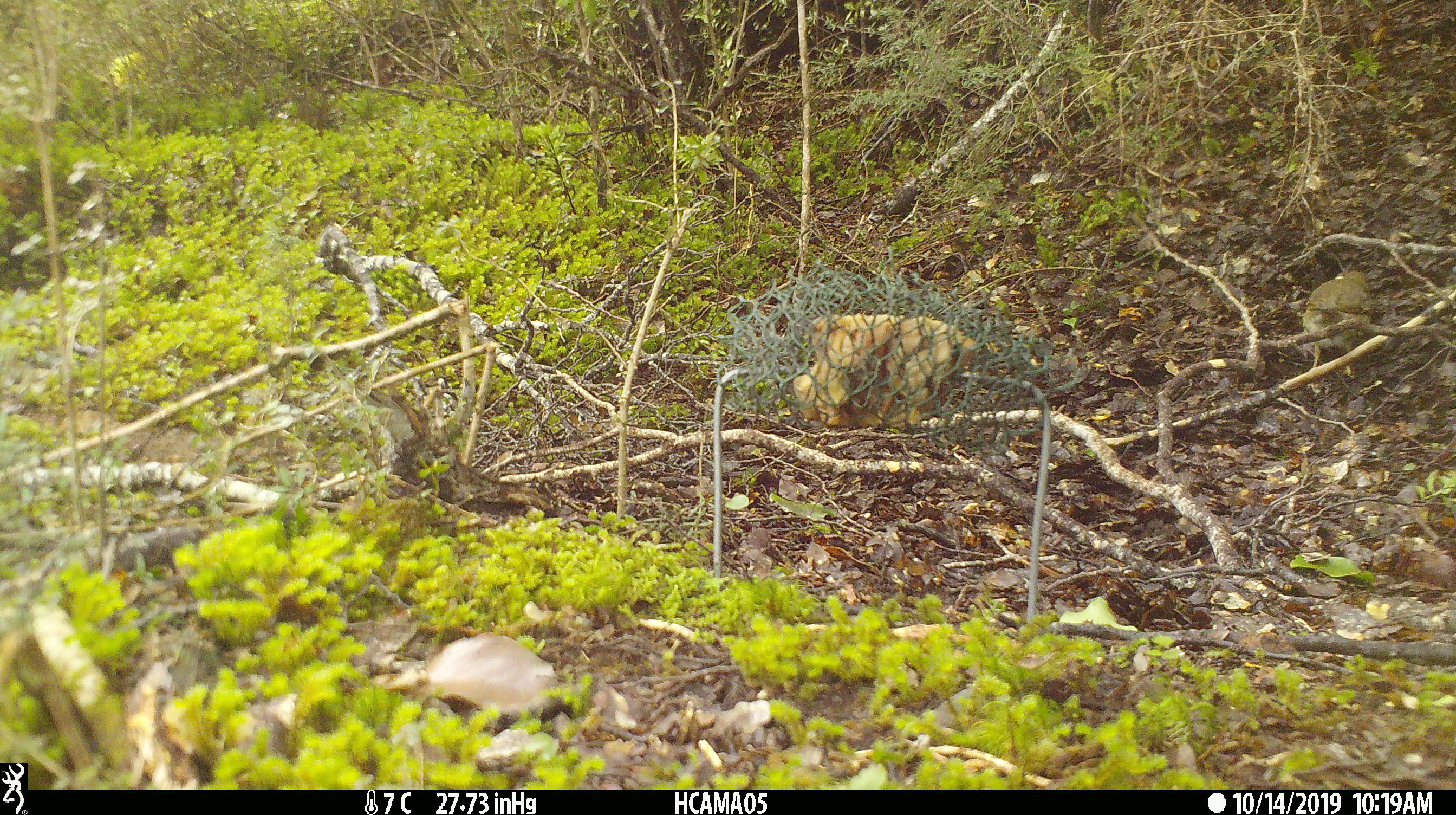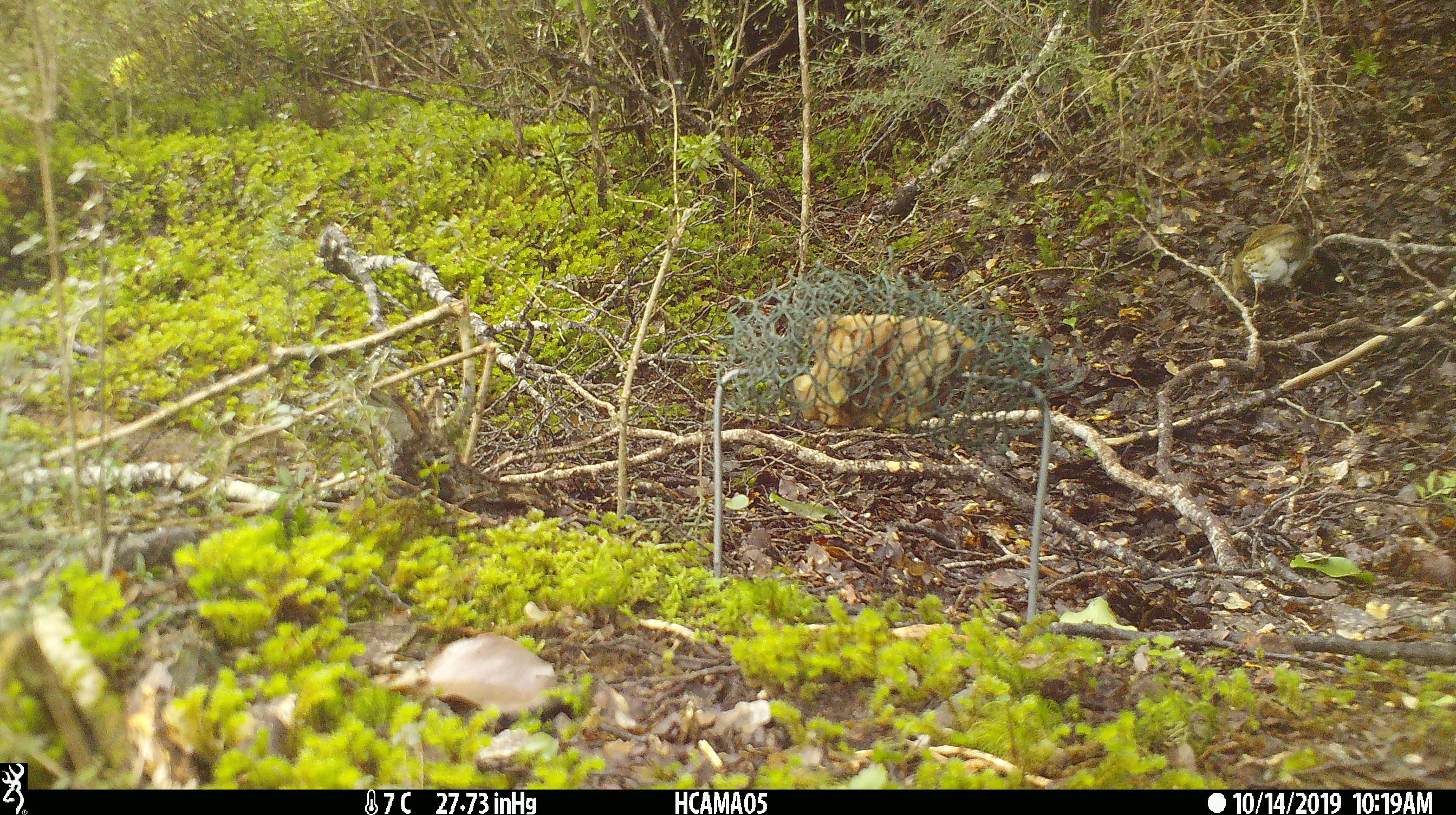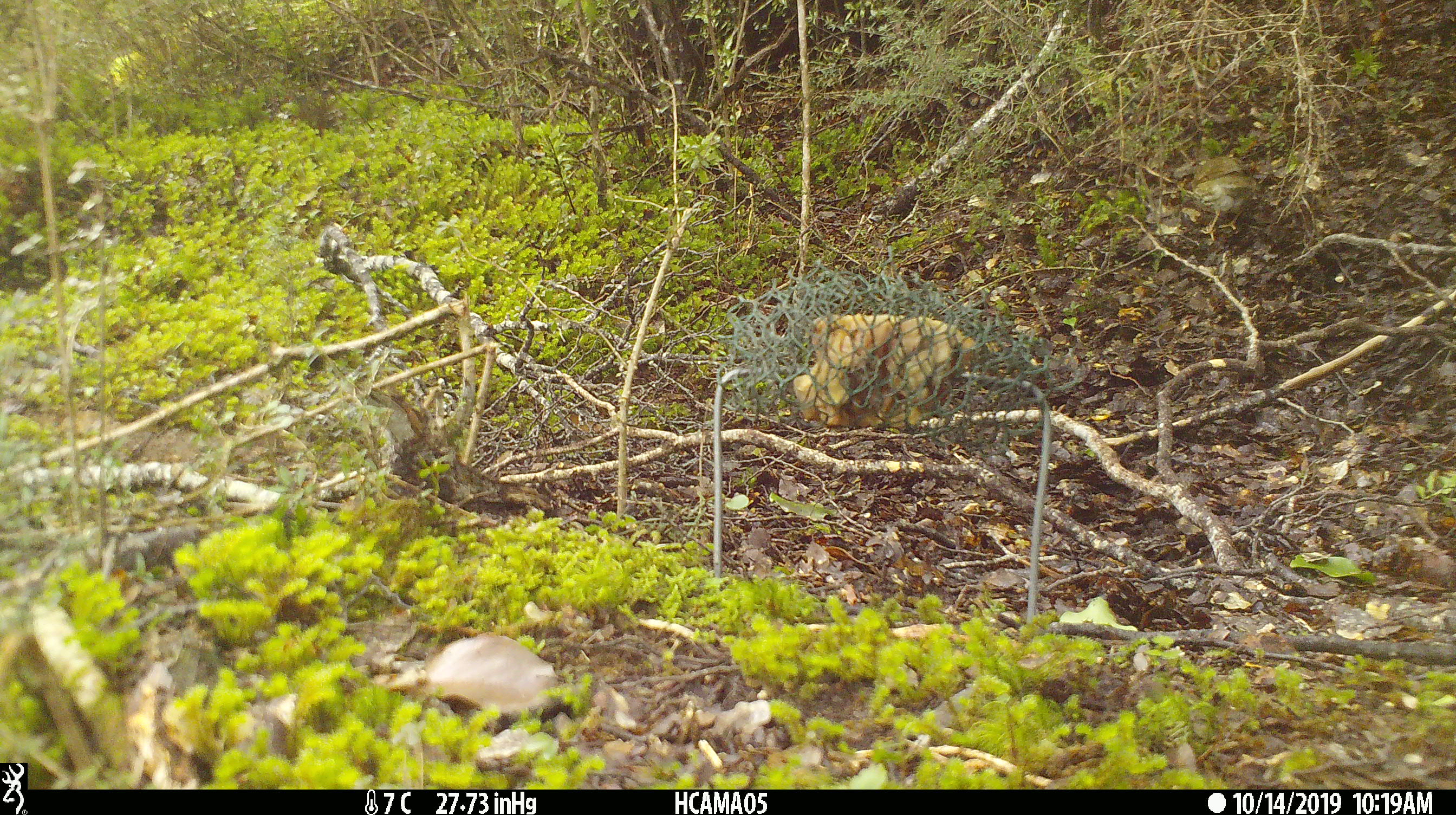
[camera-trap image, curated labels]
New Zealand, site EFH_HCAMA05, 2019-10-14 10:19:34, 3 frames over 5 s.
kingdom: Animalia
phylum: Chordata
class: Aves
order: Passeriformes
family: Turdidae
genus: Turdus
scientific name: Turdus philomelos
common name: song thrush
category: thrush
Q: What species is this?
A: Thrush (song thrush) (Turdus philomelos).